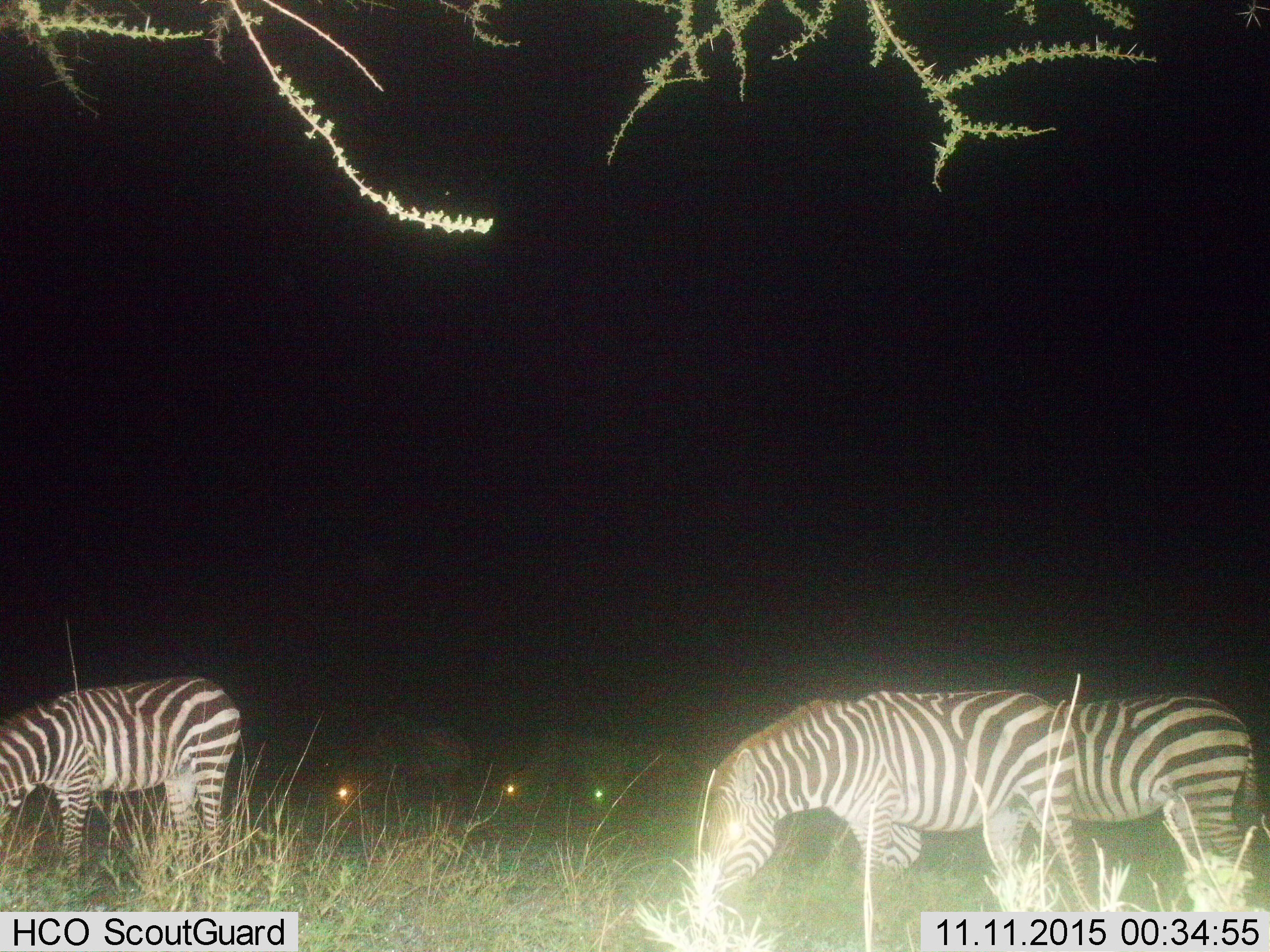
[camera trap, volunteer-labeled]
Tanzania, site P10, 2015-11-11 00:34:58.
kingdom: Animalia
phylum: Chordata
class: Mammalia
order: Perissodactyla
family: Equidae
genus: Equus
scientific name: Equus quagga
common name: plains zebra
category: zebra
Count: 3.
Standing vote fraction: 50%.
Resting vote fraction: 0%.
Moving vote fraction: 0%.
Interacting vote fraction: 0%.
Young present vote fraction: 12%.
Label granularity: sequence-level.